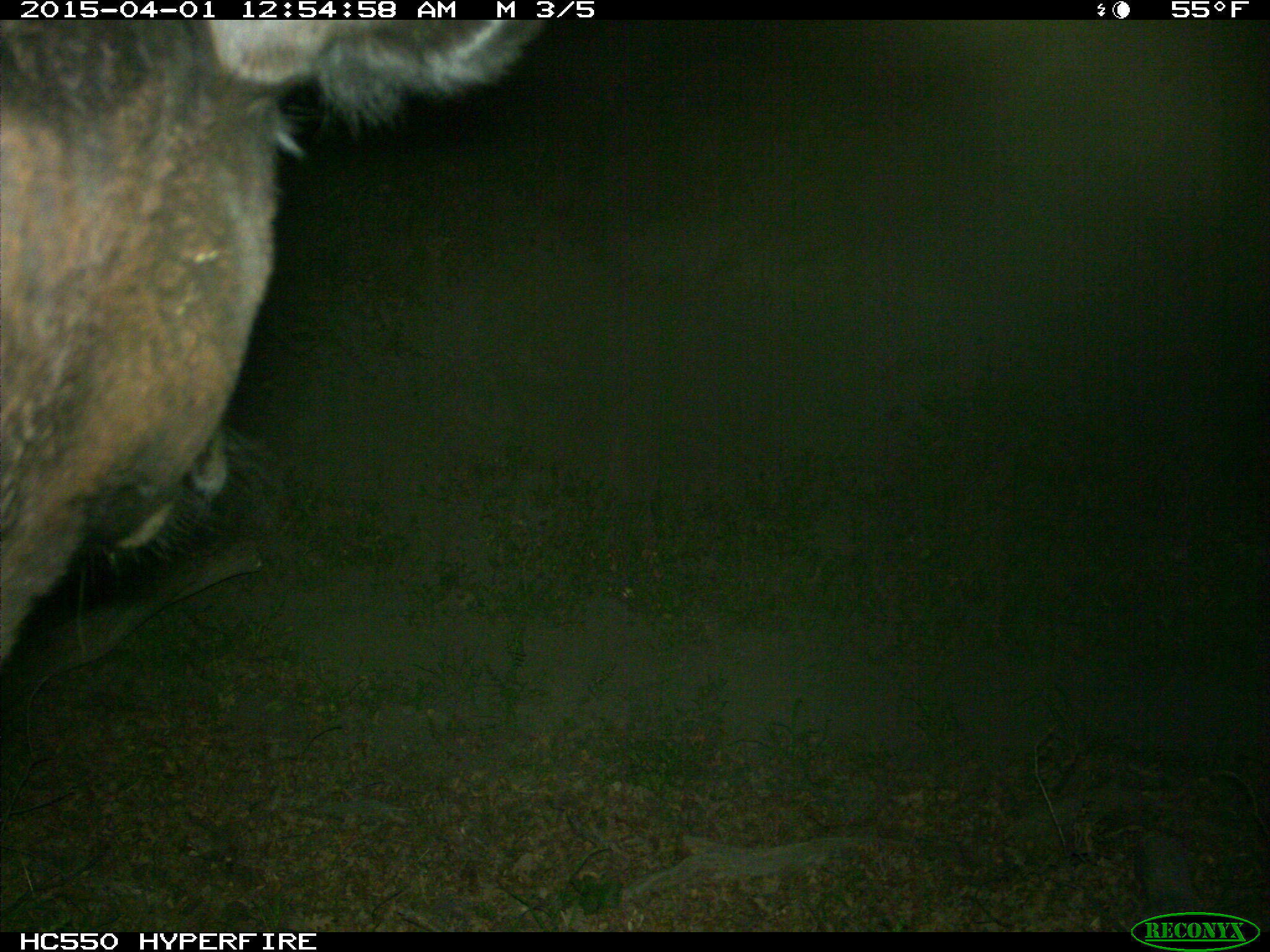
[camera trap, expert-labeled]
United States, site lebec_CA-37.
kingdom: Animalia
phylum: Chordata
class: Mammalia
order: Artiodactyla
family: Bovidae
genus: Bos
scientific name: Bos taurus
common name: domestic cow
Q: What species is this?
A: Bos taurus (domestic cow).